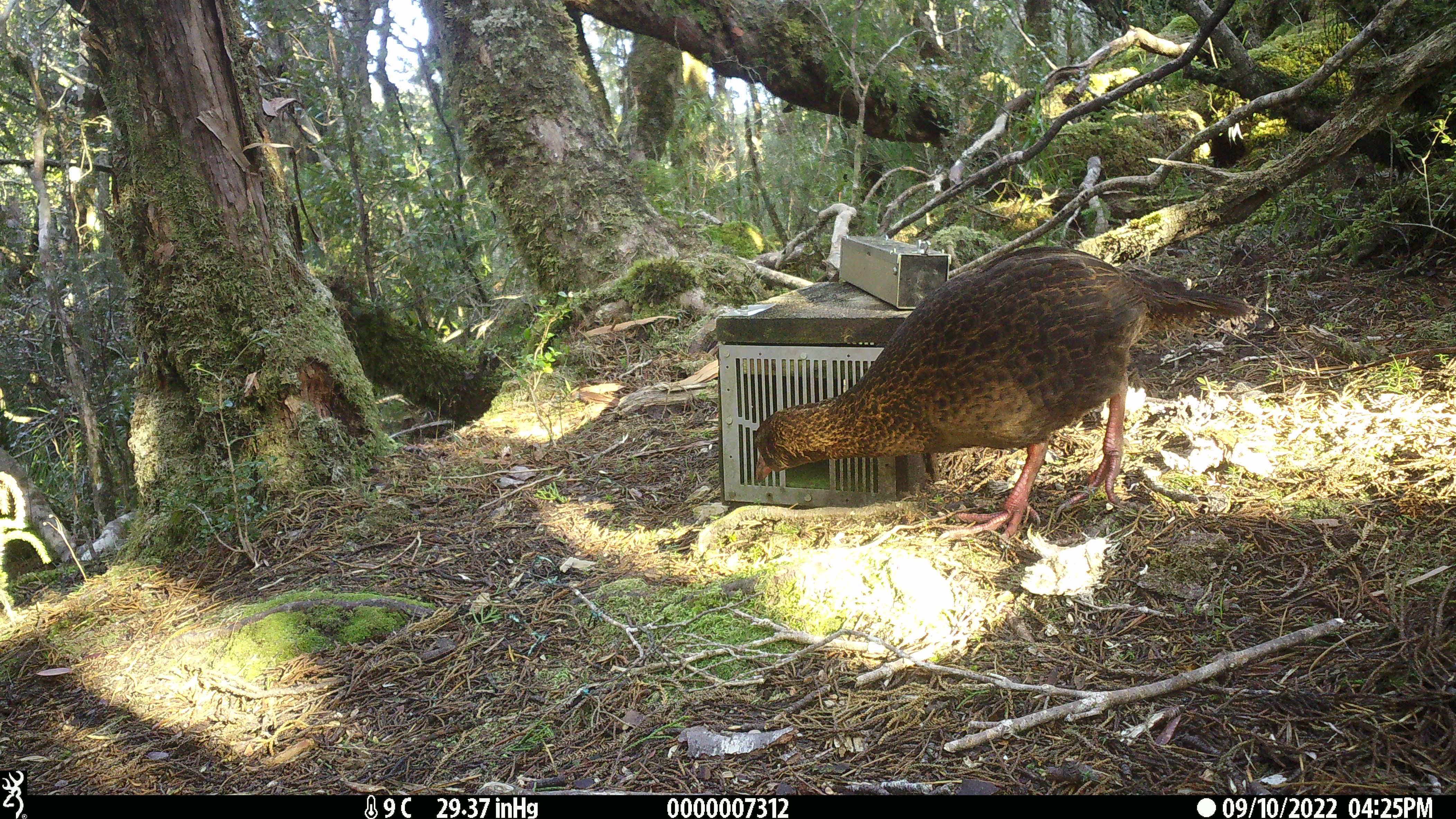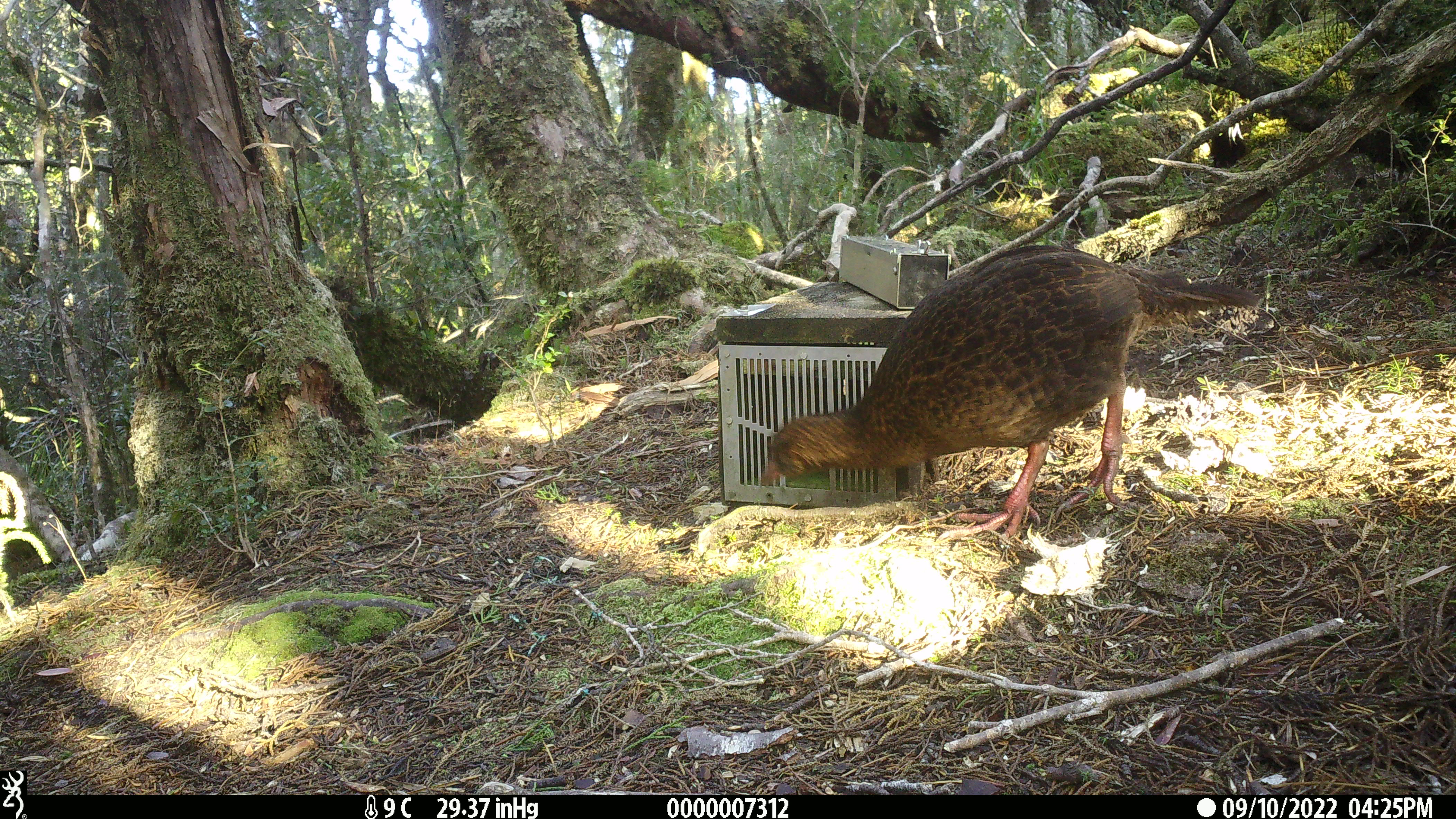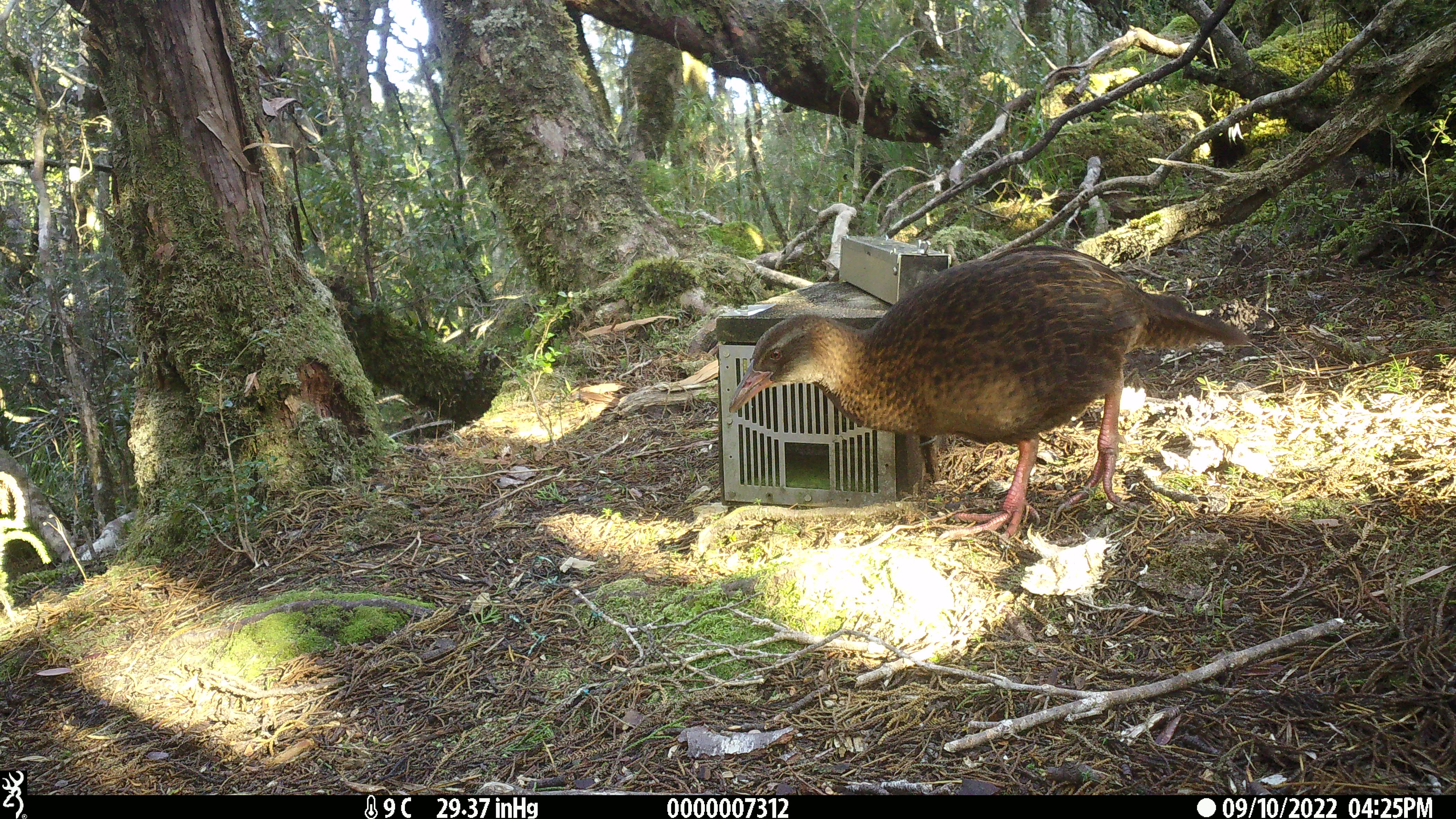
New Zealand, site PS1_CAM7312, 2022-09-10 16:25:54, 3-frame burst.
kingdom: Animalia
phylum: Chordata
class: Aves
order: Gruiformes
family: Rallidae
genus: Gallirallus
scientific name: Gallirallus australis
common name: weka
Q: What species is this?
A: Weka (Gallirallus australis).